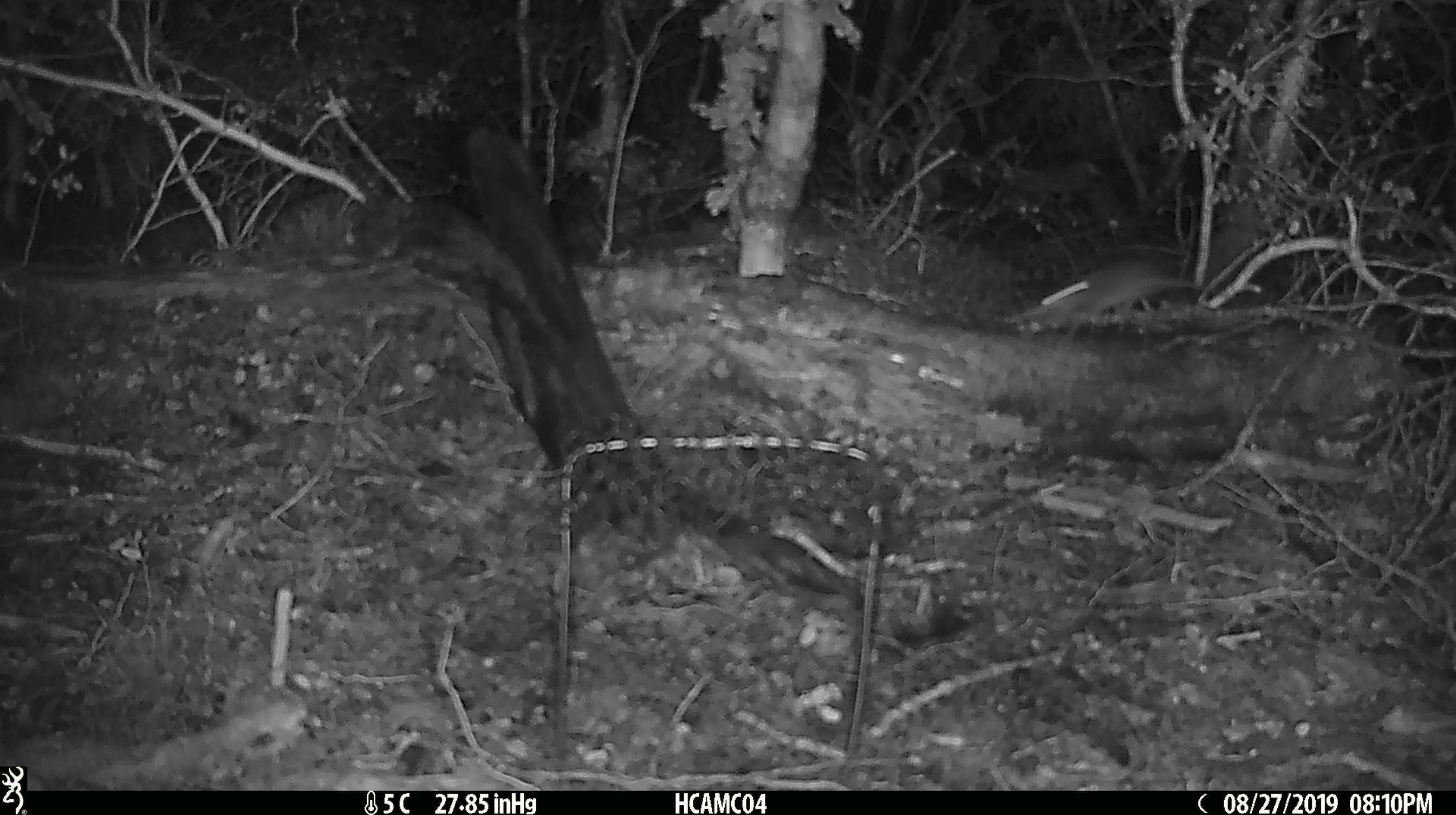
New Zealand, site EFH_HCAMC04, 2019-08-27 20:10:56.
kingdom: Animalia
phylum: Chordata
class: Mammalia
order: Rodentia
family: Muridae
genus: Mus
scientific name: Mus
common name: mouse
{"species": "mouse (Mus)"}